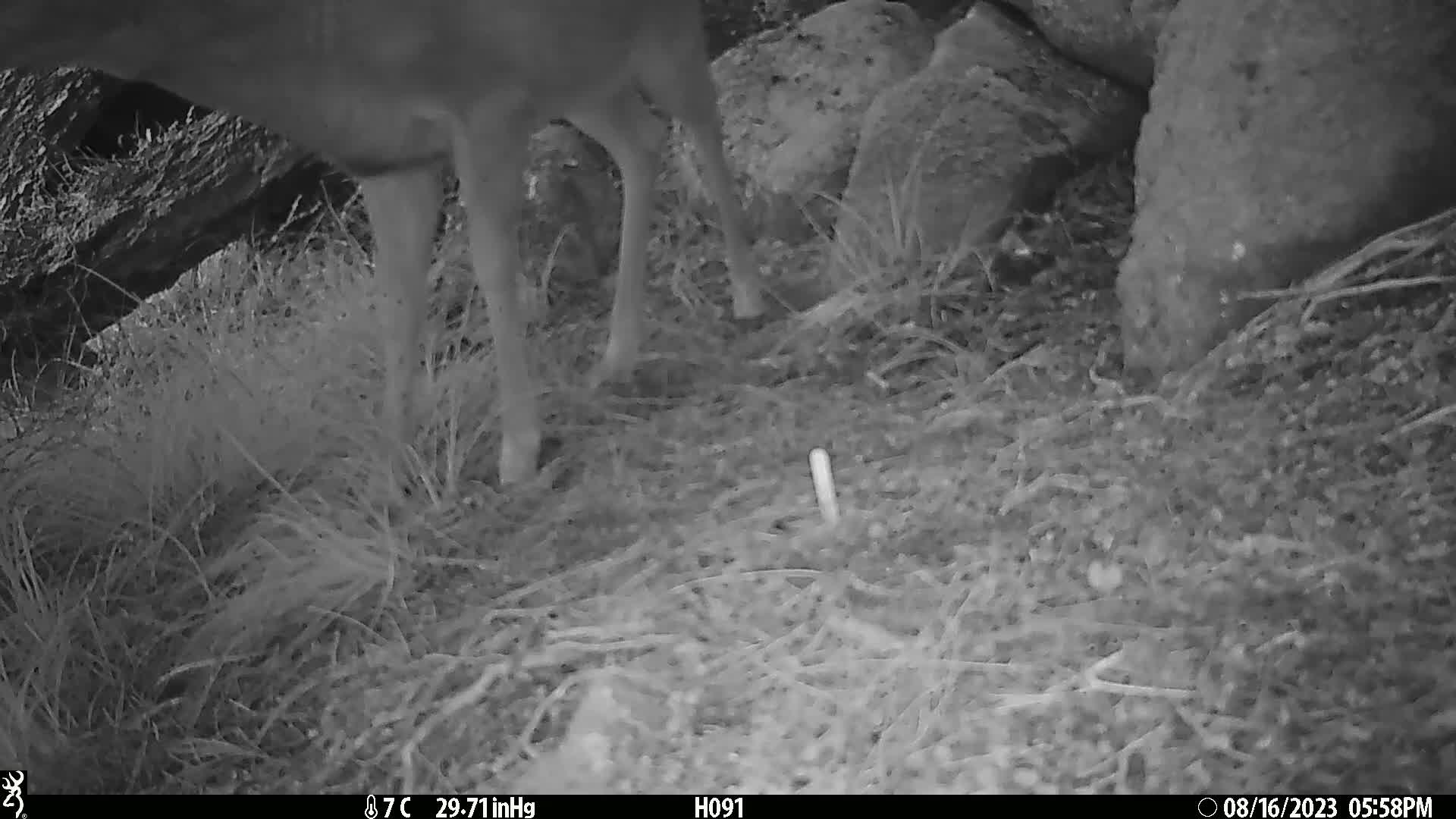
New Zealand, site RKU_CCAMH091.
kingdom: Animalia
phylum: Chordata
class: Mammalia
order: Artiodactyla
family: Cervidae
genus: Odocoileus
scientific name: Odocoileus virginianus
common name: white-tailed deer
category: white tailed deer